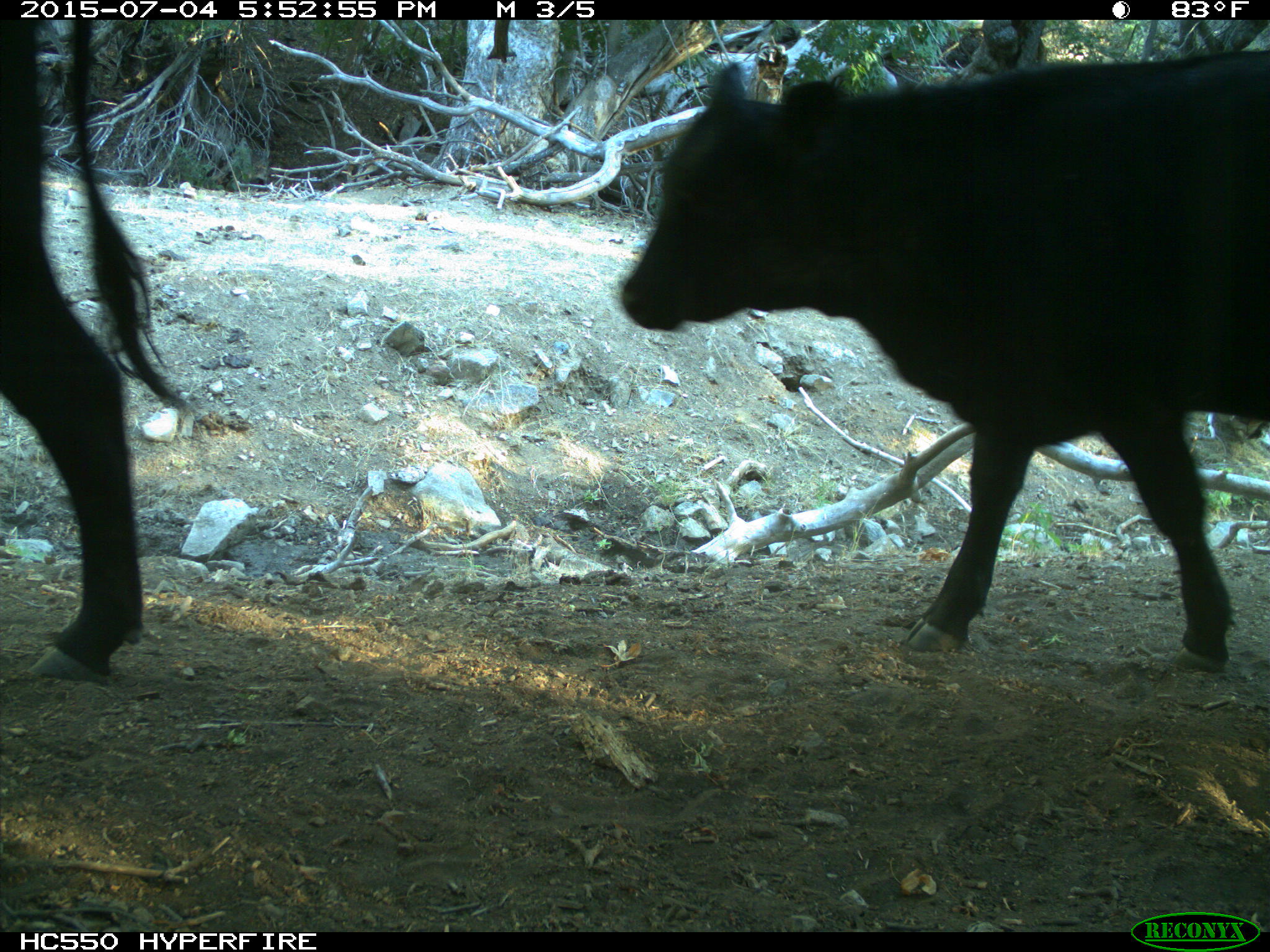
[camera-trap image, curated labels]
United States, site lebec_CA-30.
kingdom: Animalia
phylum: Chordata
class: Mammalia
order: Artiodactyla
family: Bovidae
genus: Bos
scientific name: Bos taurus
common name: domestic cow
Bos taurus (domestic cow).